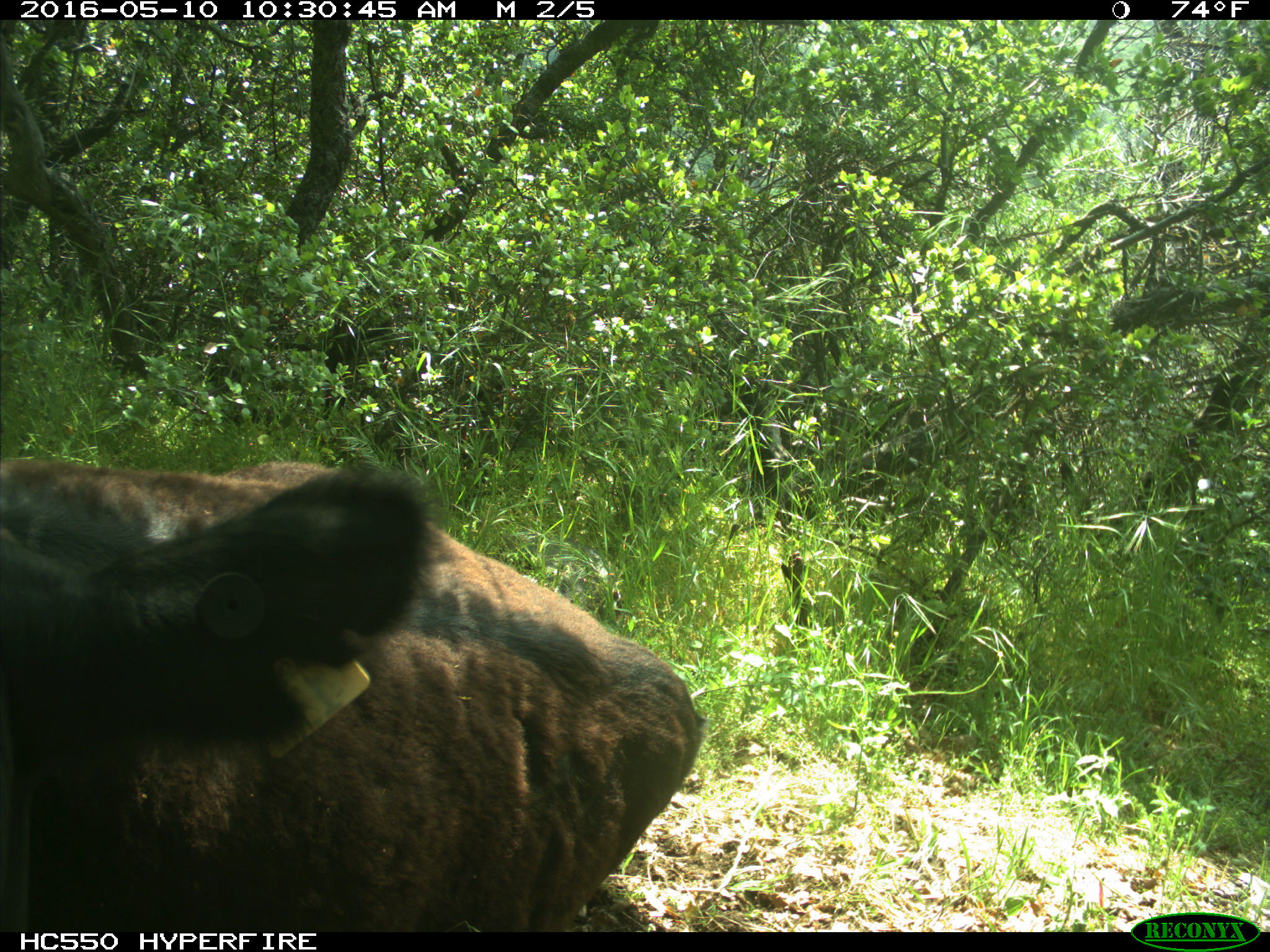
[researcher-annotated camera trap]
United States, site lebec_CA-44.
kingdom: Animalia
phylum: Chordata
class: Mammalia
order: Artiodactyla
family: Bovidae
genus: Bos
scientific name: Bos taurus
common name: domestic cow